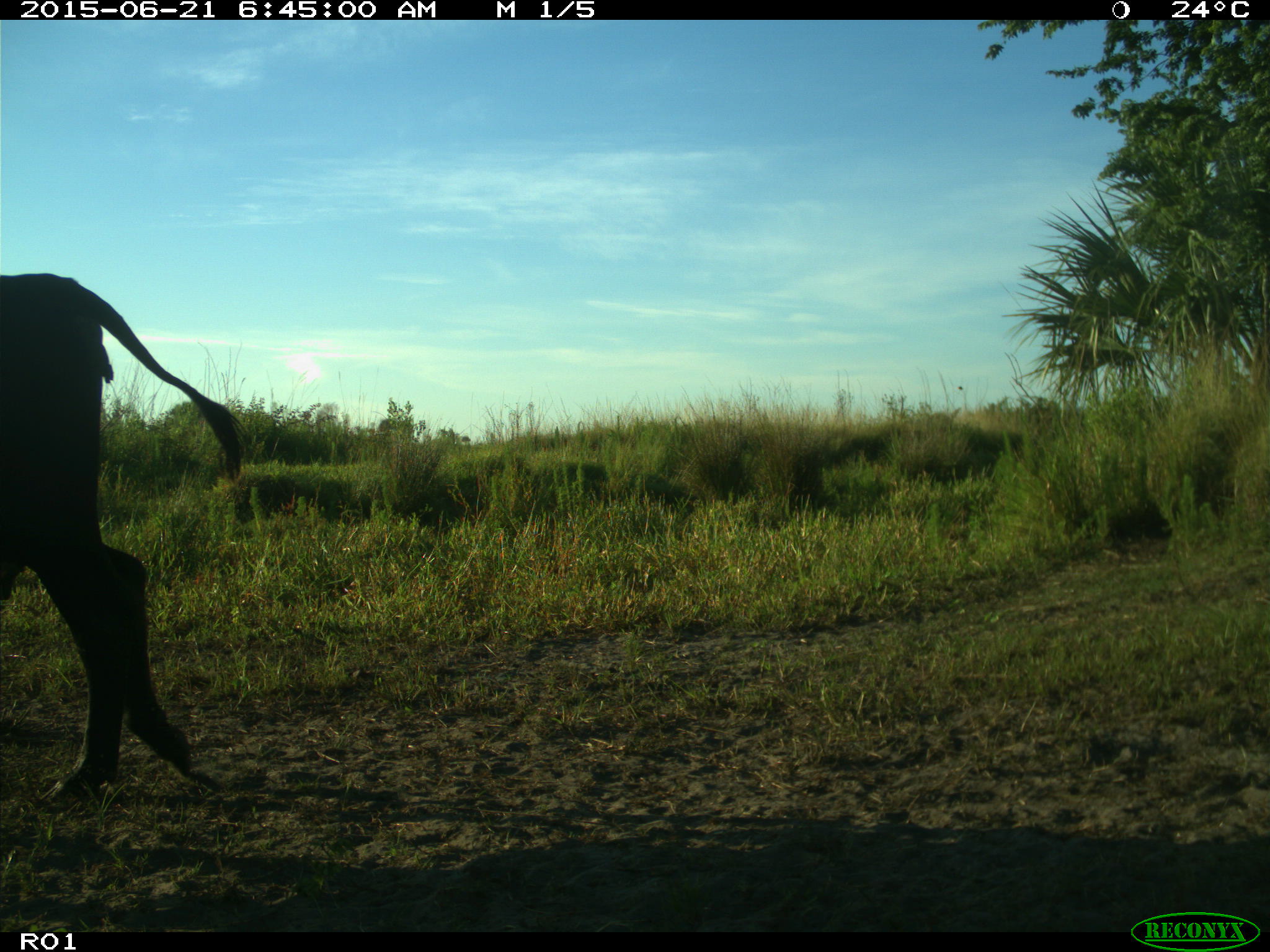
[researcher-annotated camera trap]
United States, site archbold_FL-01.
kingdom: Animalia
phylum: Chordata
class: Mammalia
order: Artiodactyla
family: Bovidae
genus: Bos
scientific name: Bos taurus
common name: domestic cow